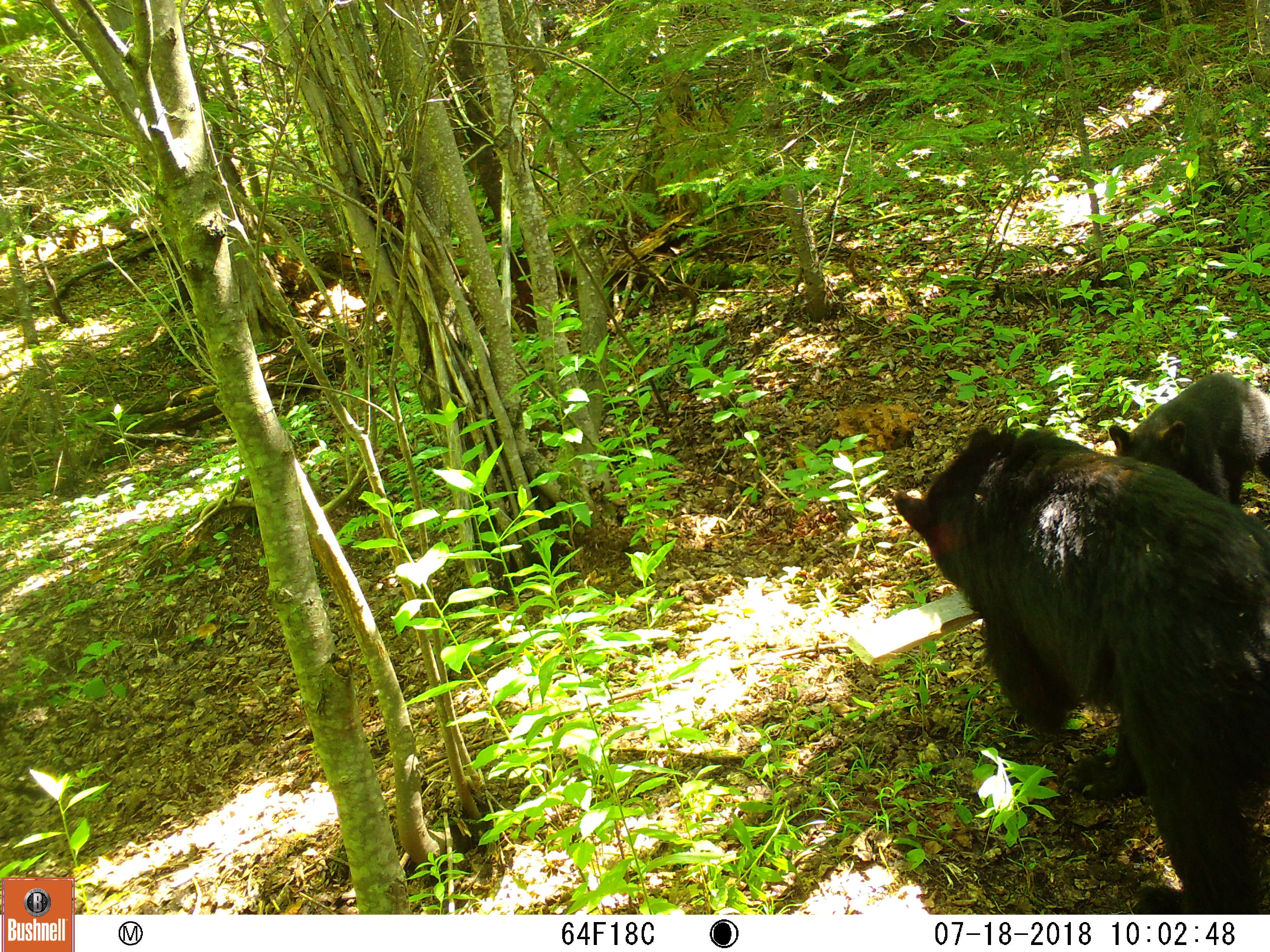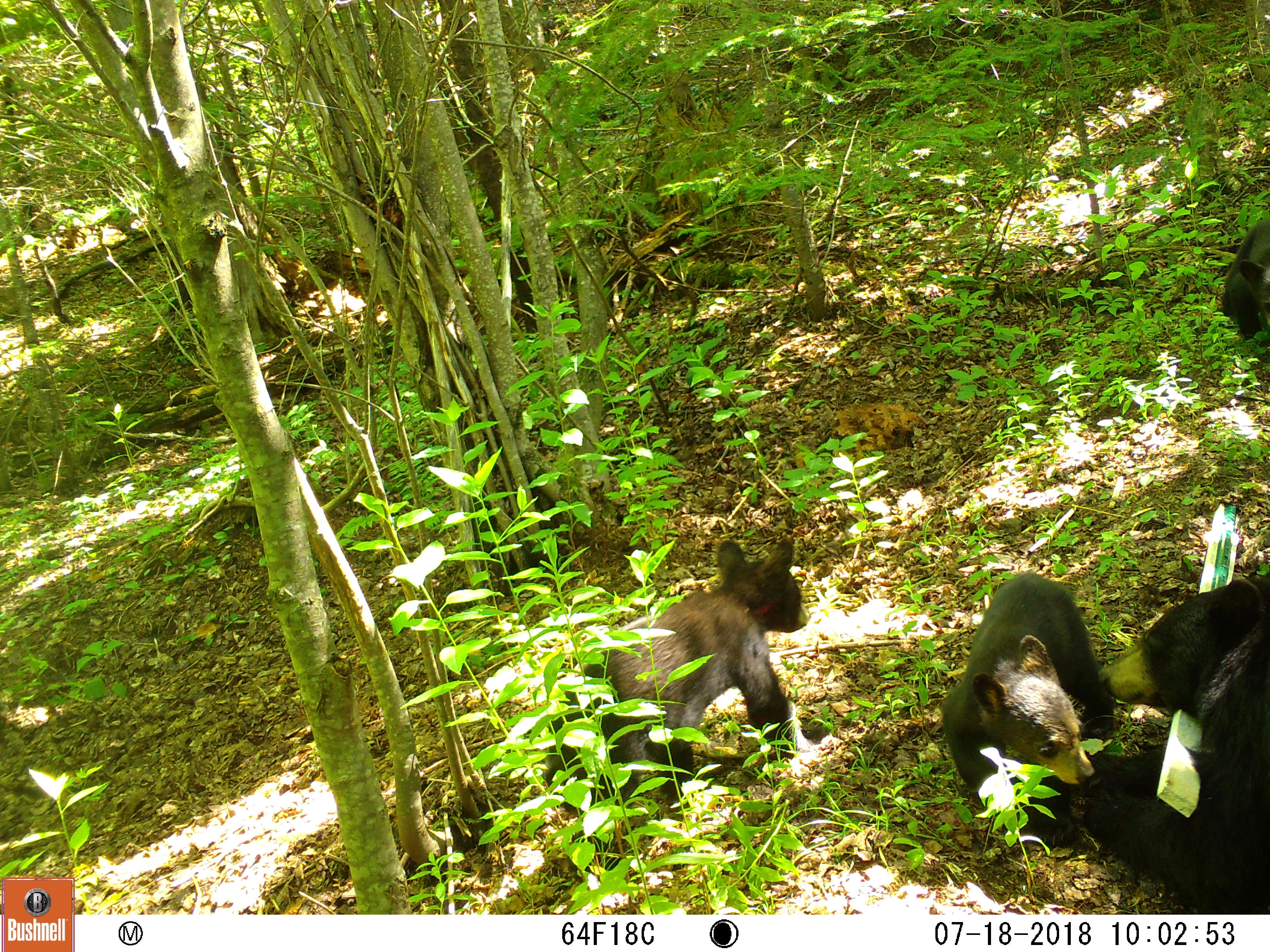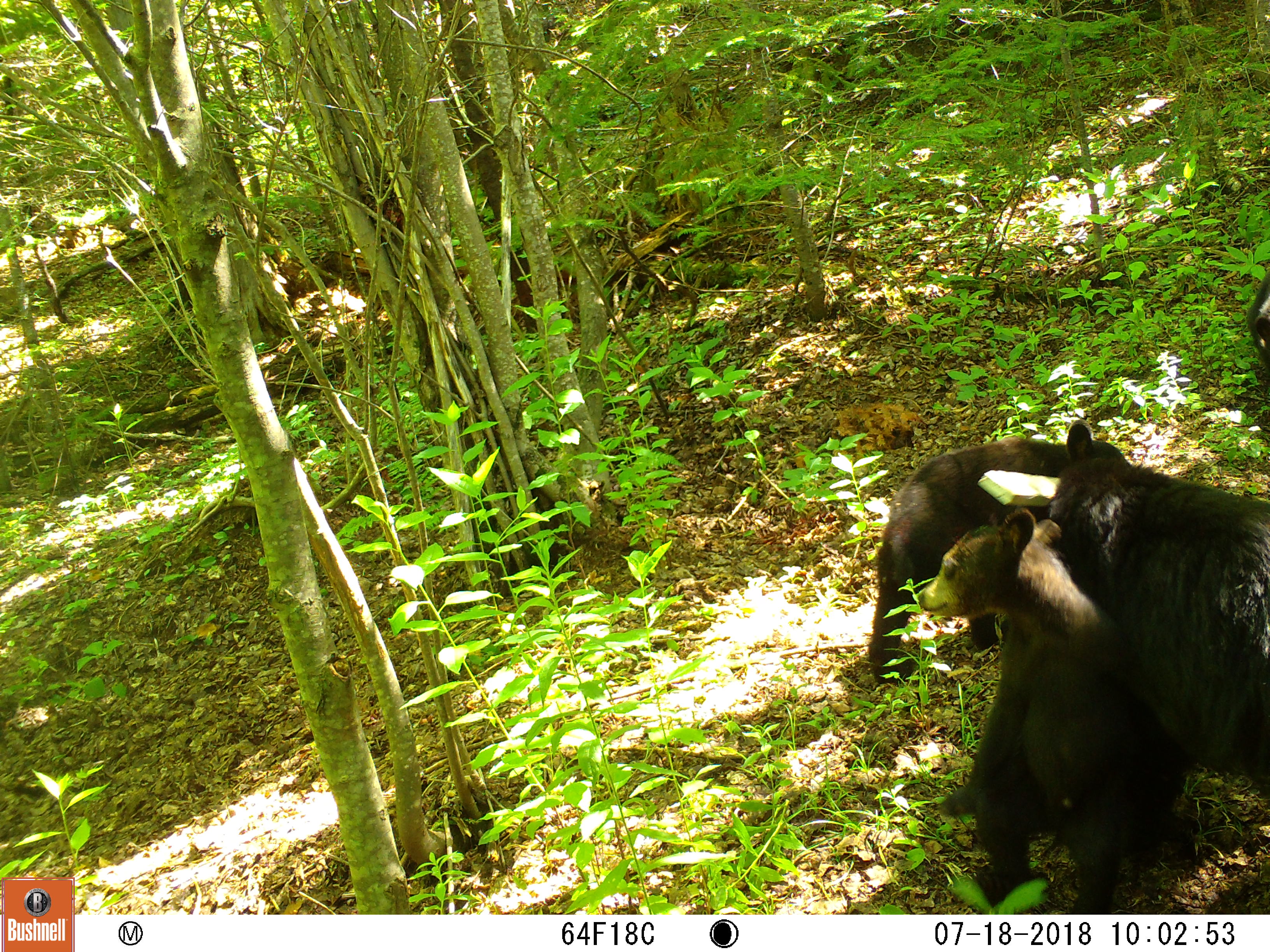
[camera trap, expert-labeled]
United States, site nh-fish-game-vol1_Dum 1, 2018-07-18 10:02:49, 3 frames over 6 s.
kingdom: Animalia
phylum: Chordata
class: Mammalia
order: Carnivora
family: Ursidae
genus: Ursus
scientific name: Ursus americanus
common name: black bear